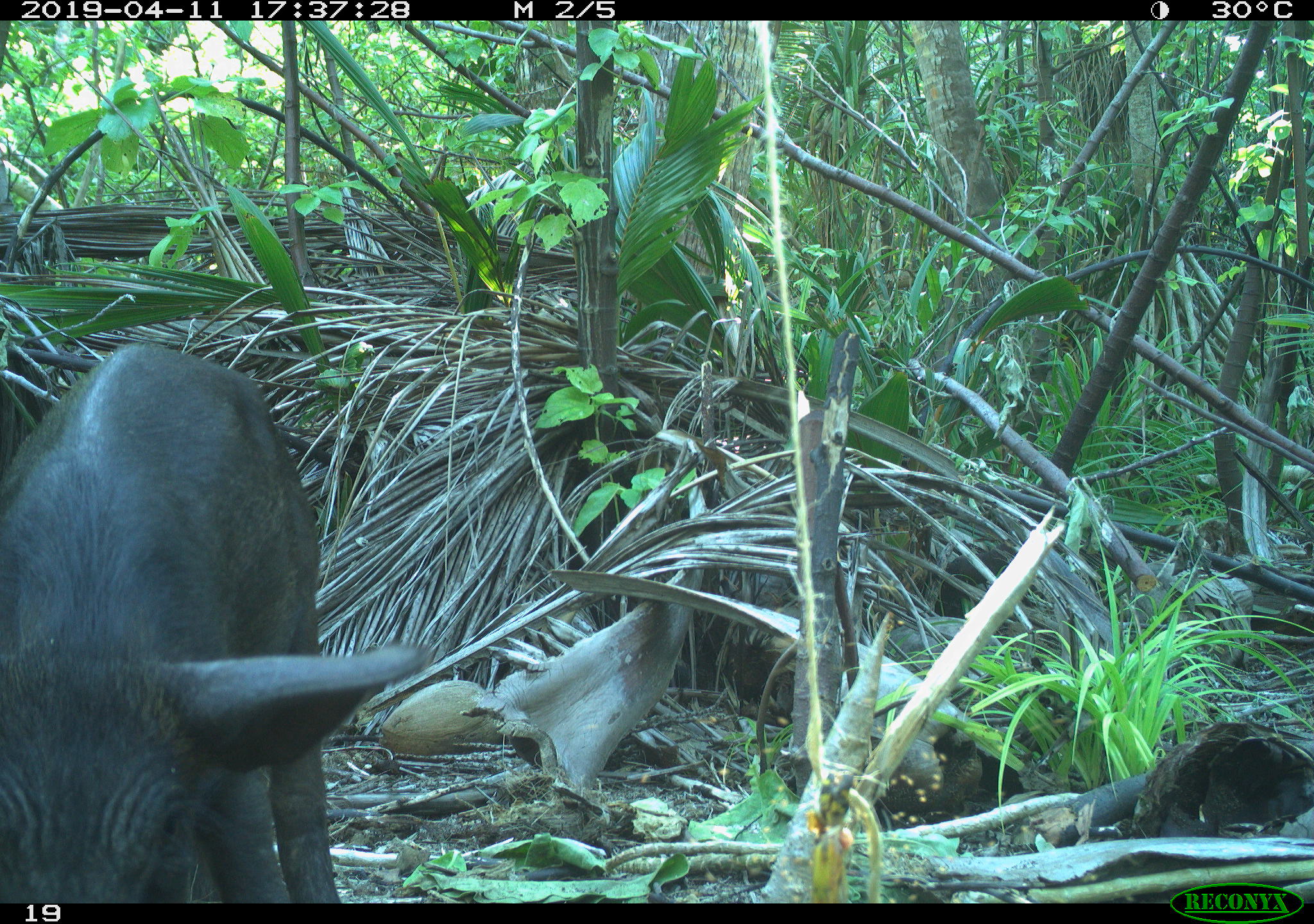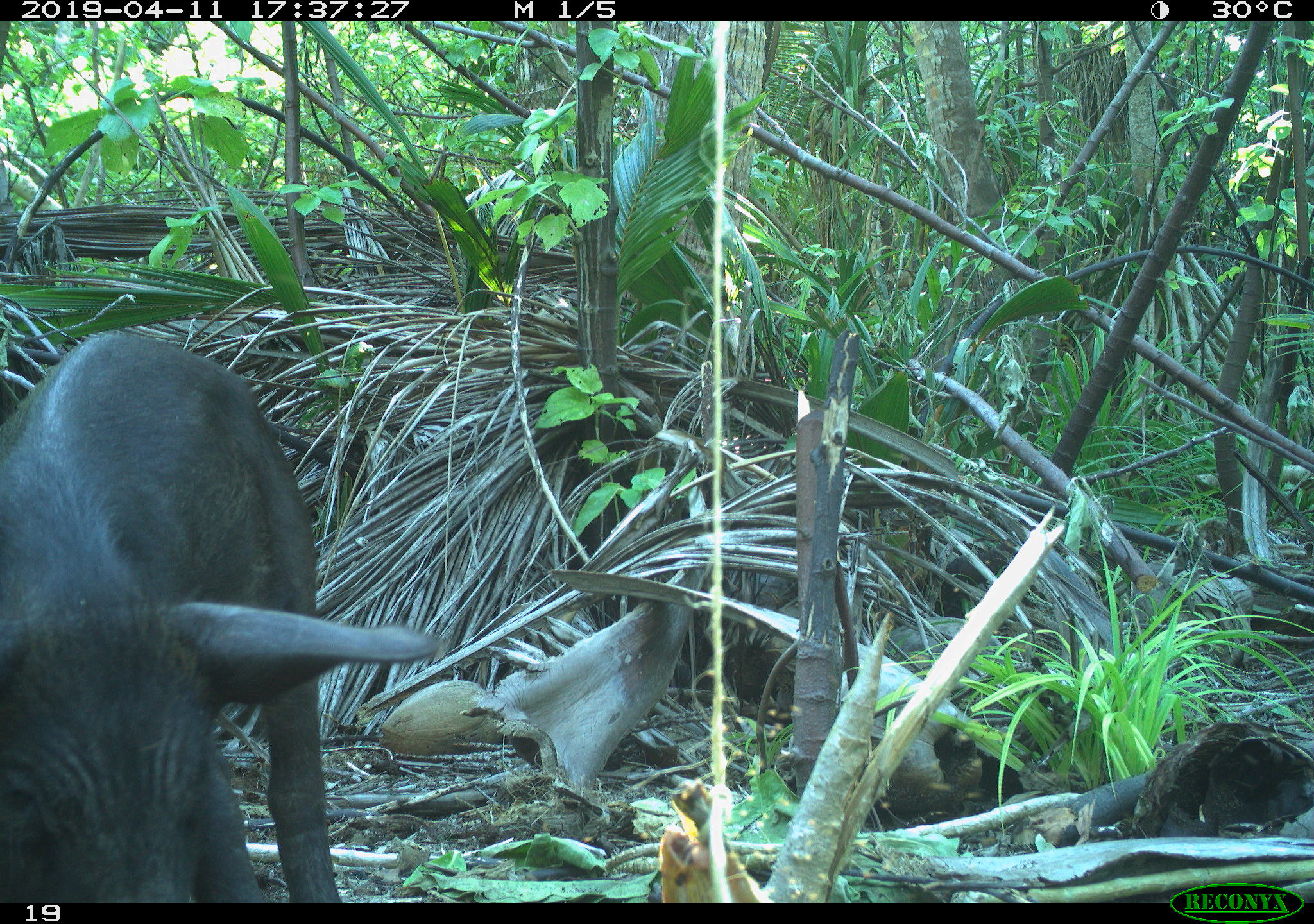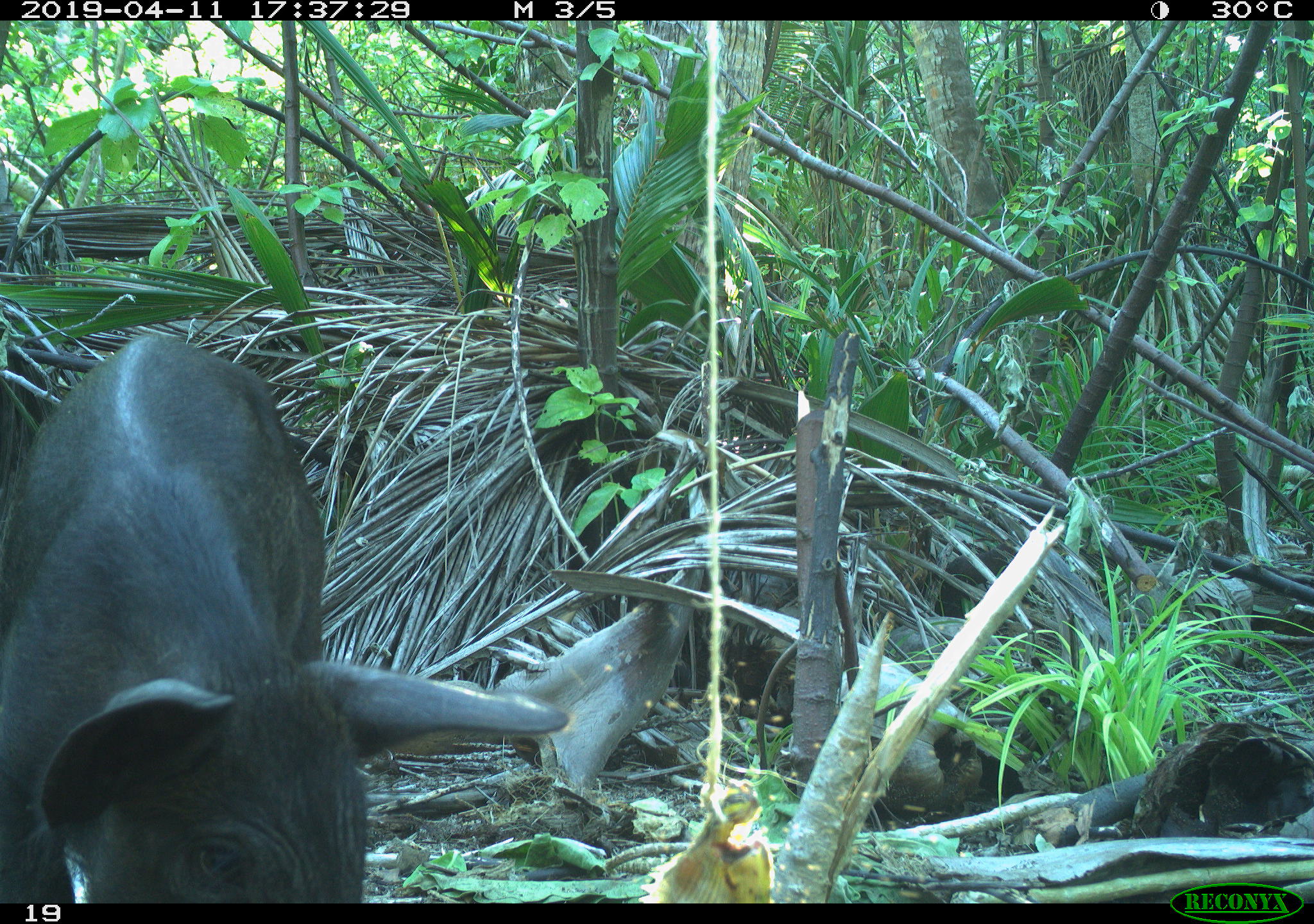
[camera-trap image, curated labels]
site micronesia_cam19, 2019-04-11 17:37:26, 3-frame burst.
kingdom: Animalia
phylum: Chordata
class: Mammalia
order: Artiodactyla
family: Suidae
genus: Sus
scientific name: Sus scrofa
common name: pig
Pig (Sus scrofa).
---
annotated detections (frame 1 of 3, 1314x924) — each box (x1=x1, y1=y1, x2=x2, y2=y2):
pig: (x1=0, y1=339, x2=432, y2=899)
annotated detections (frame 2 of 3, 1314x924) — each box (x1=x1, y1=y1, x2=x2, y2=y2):
pig: (x1=0, y1=332, x2=446, y2=903)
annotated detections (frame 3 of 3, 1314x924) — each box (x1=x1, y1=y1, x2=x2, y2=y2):
pig: (x1=3, y1=331, x2=603, y2=904)